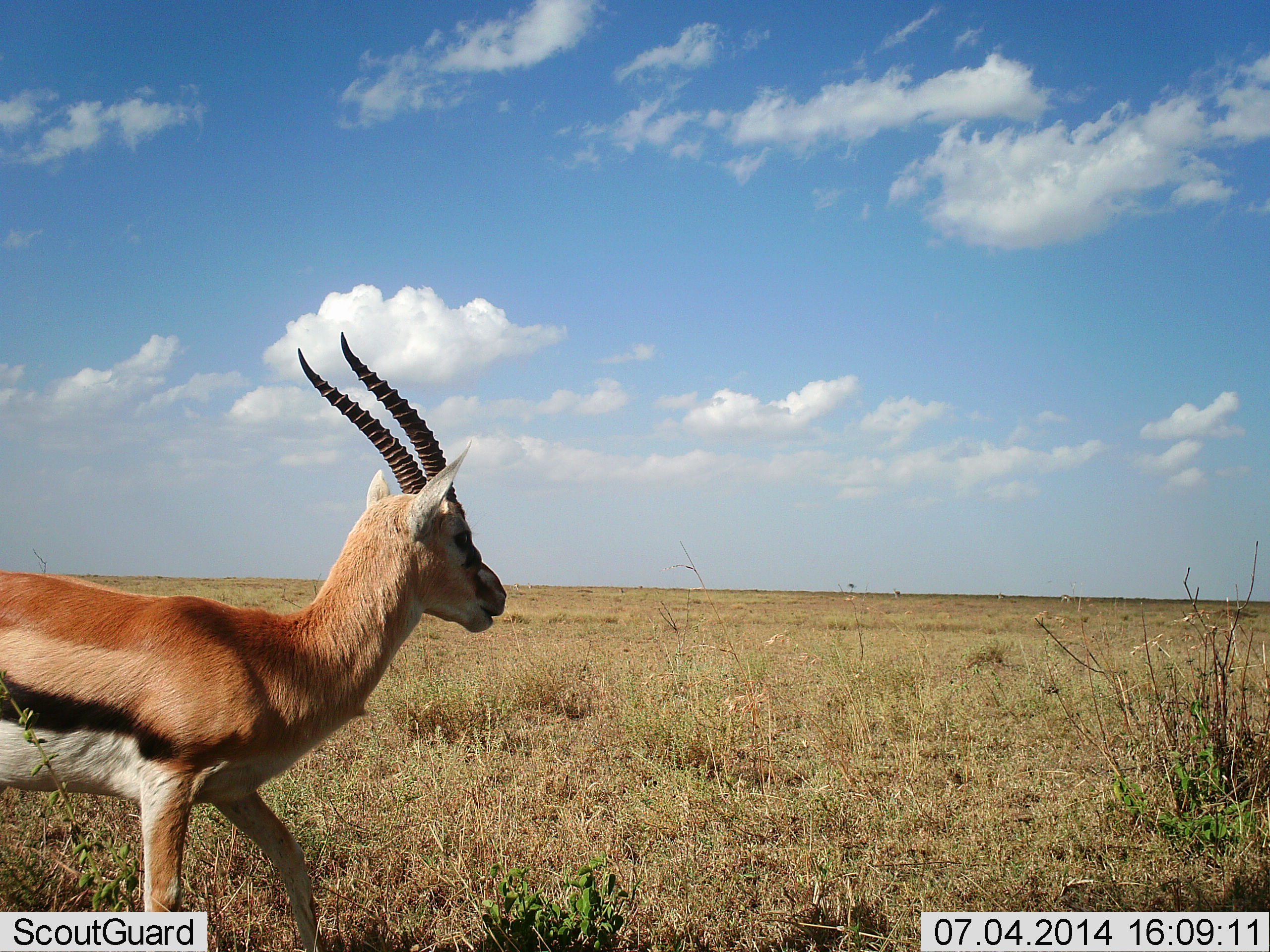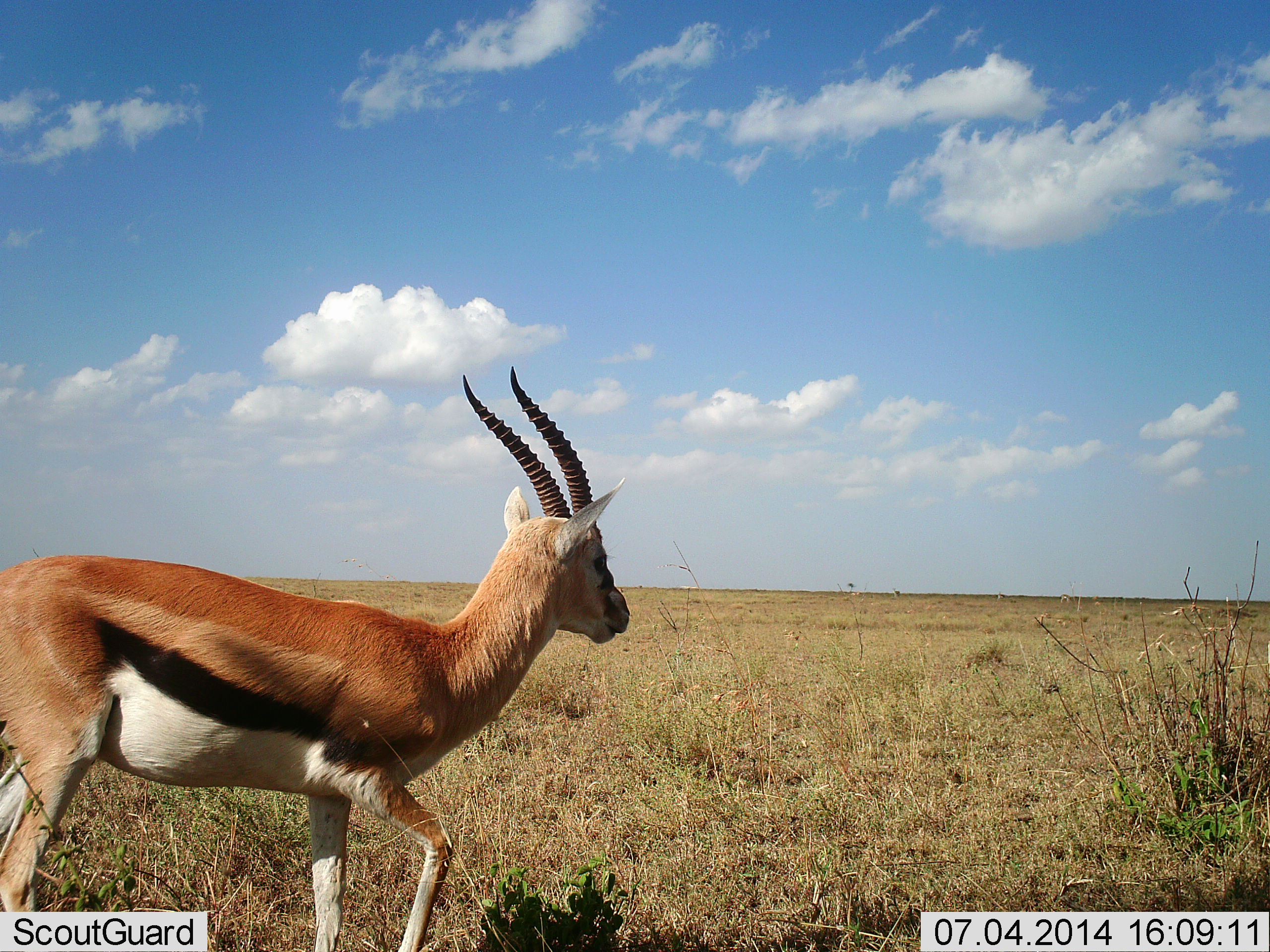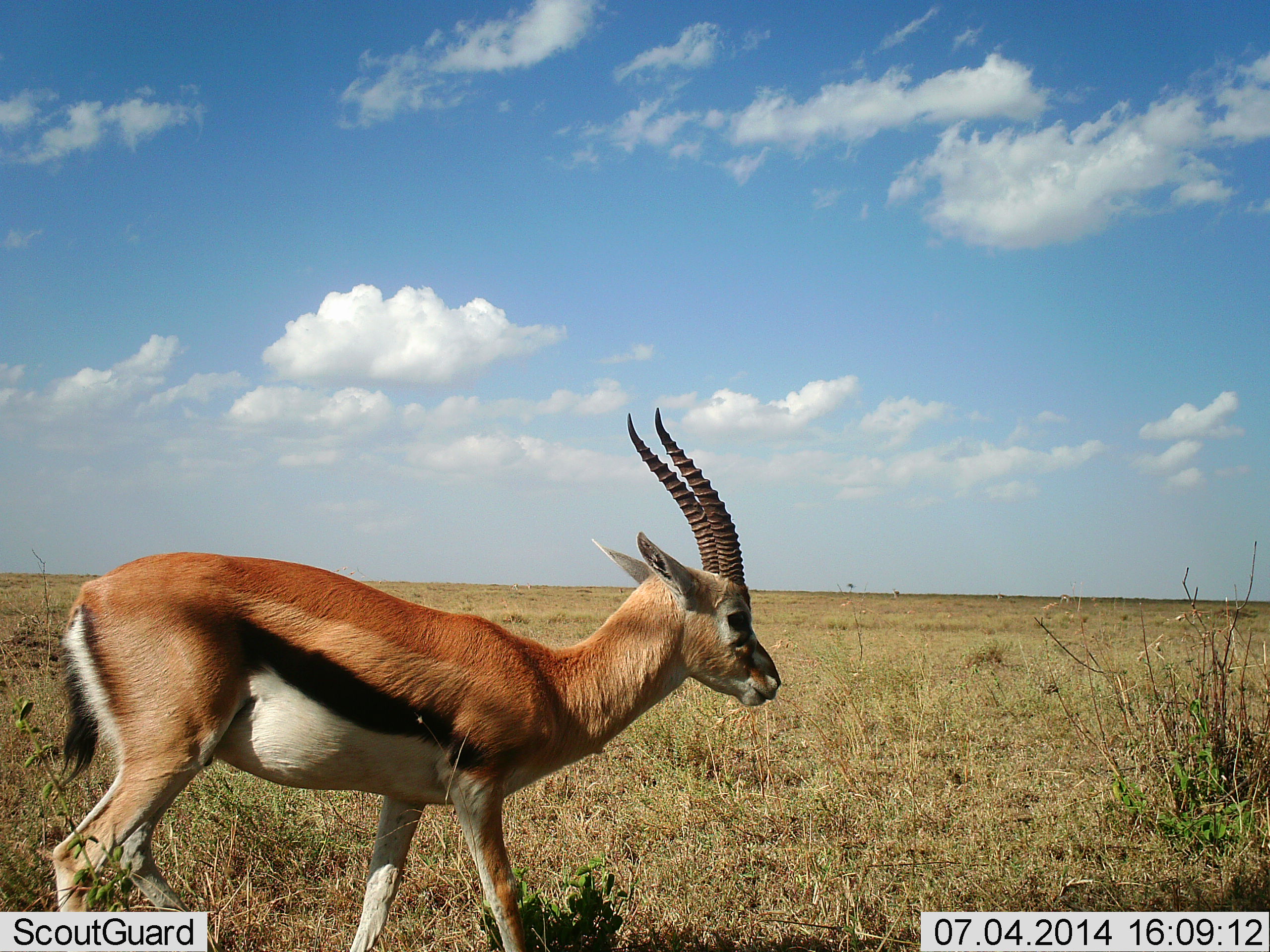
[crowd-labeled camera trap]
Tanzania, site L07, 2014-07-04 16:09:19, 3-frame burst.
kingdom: Animalia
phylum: Chordata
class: Mammalia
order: Artiodactyla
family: Bovidae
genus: Eudorcas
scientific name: Eudorcas thomsonii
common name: thomson's gazelle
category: gazellethomsons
Gazellethomsons (thomson's gazelle) (Eudorcas thomsonii), count 1. Behavior (volunteer vote fractions): standing 30%, resting 0%, moving 70%, interacting 0%. Young present (vote fraction): 0%. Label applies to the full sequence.